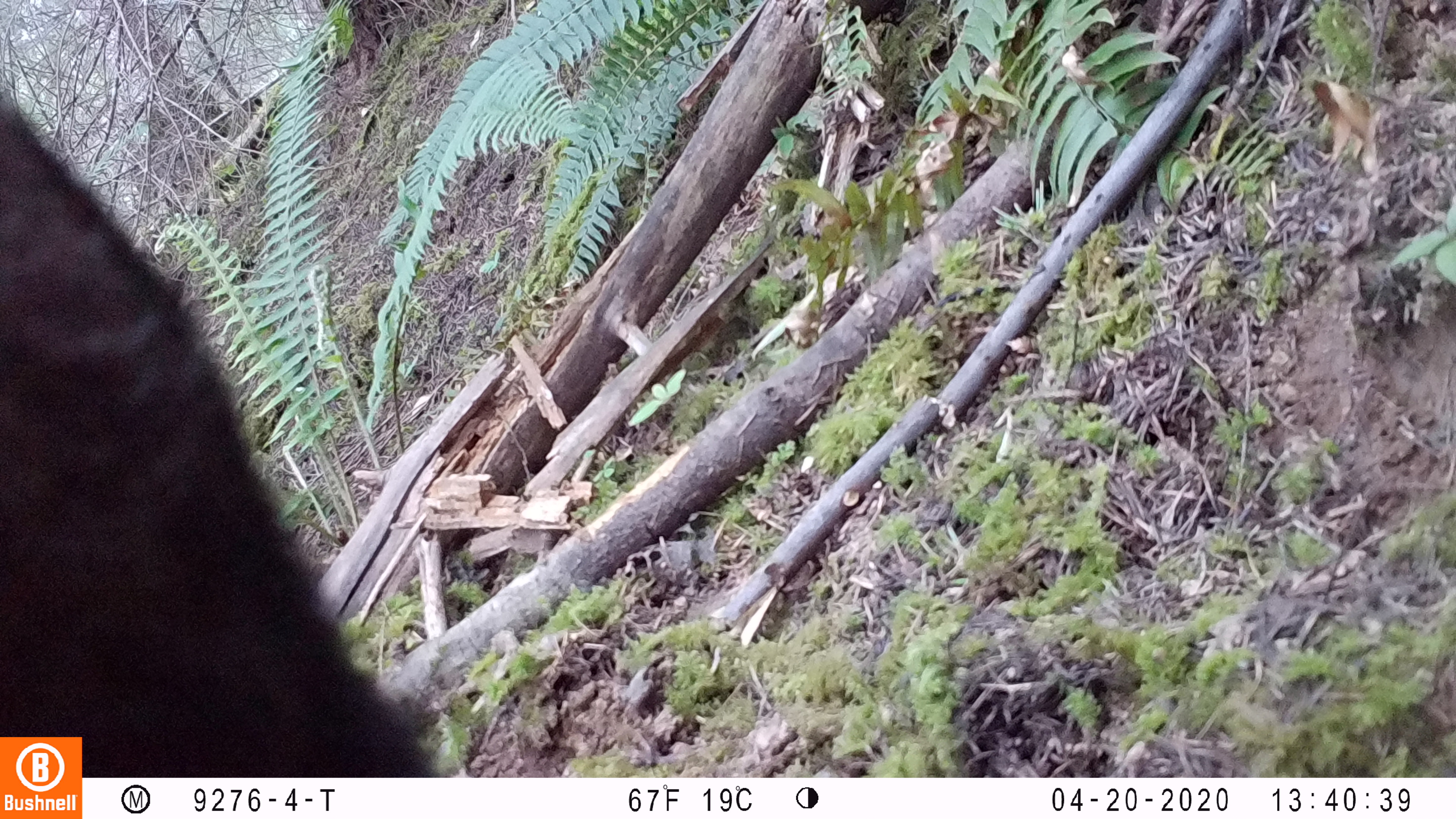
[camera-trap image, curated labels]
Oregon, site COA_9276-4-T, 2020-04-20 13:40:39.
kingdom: Animalia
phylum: Chordata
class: Mammalia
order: Carnivora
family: Ursidae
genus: Ursus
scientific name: Ursus americanus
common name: american black bear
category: black bear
Black bear (american black bear) (Ursus americanus).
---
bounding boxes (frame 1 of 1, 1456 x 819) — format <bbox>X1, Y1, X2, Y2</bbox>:
black bear: <bbox>0, 103, 418, 727</bbox>